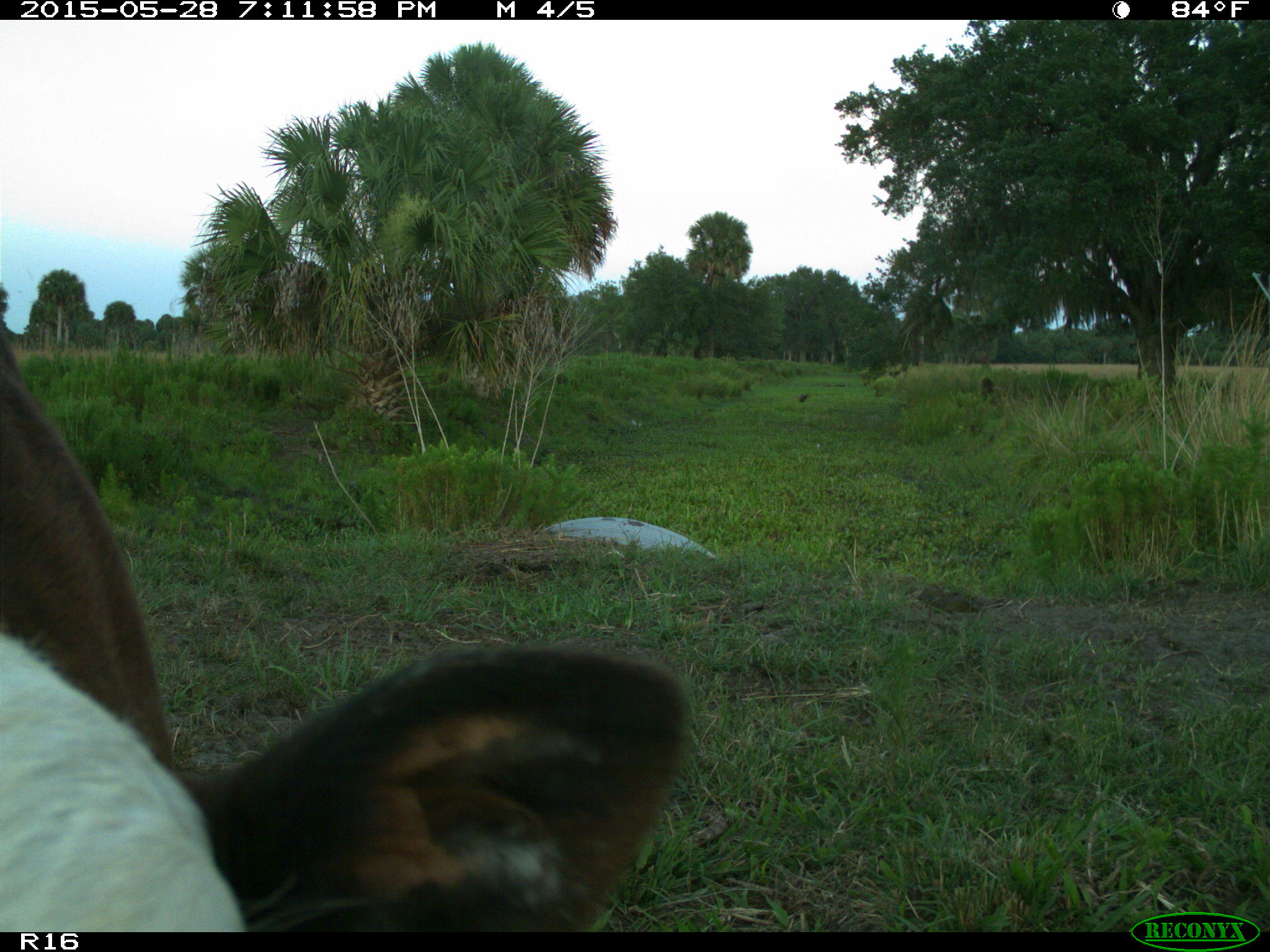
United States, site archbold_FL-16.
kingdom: Animalia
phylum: Chordata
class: Mammalia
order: Artiodactyla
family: Bovidae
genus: Bos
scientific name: Bos taurus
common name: domestic cow